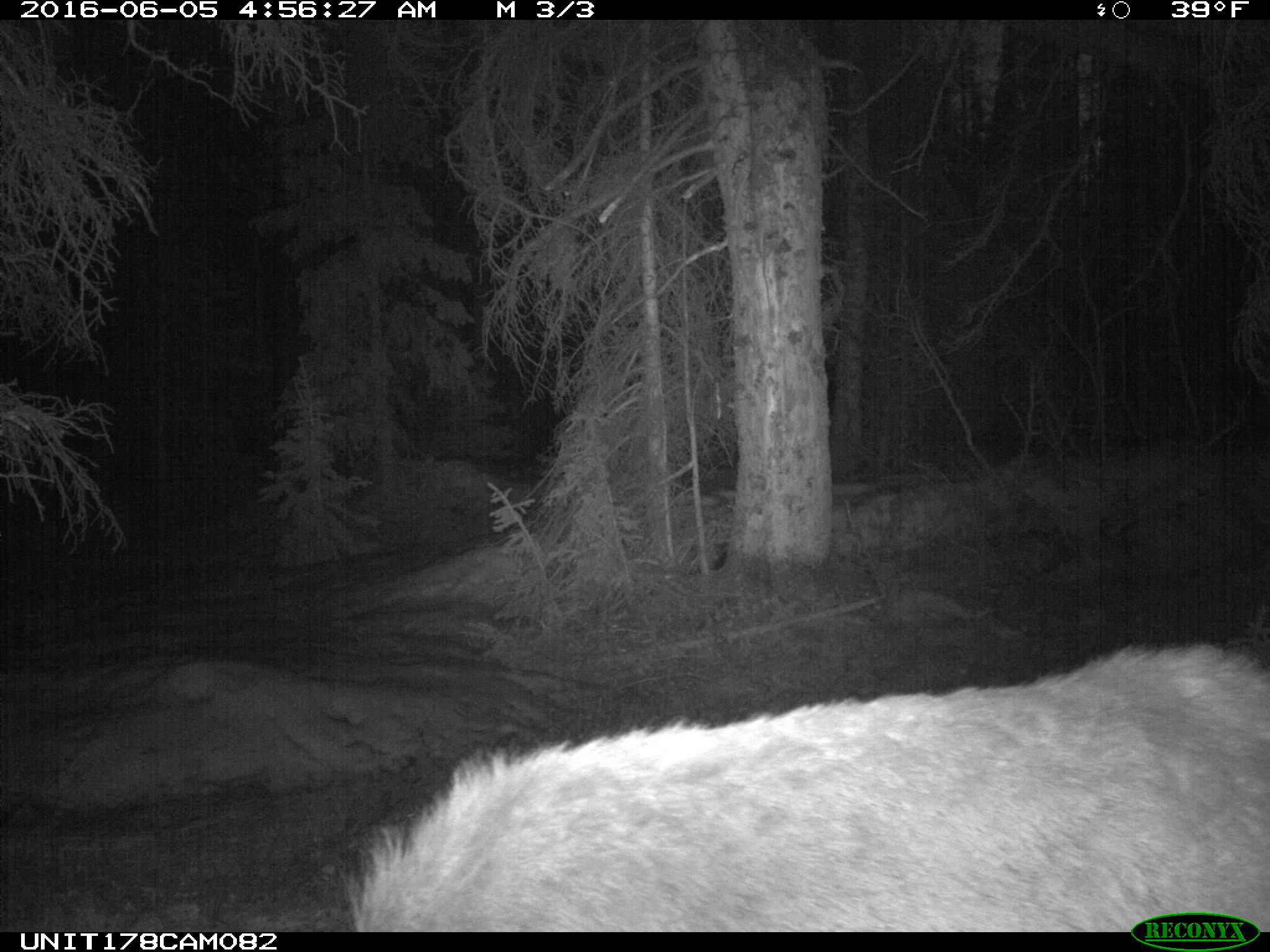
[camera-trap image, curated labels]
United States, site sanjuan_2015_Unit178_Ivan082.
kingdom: Animalia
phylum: Chordata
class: Mammalia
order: Artiodactyla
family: Cervidae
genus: Cervus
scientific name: Cervus elaphus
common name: red deer